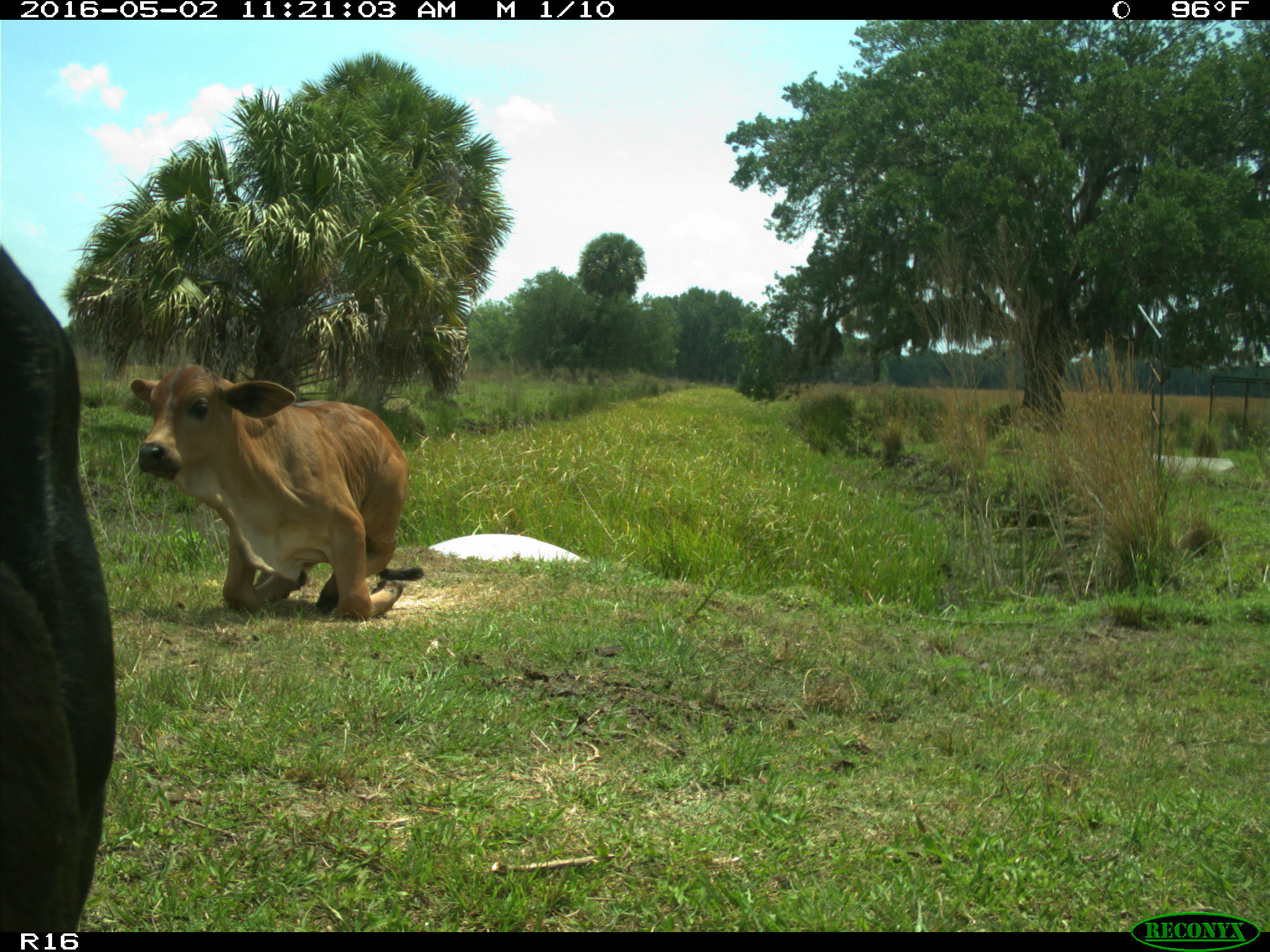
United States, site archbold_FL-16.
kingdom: Animalia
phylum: Chordata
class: Mammalia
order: Artiodactyla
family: Bovidae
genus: Bos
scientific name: Bos taurus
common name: domestic cow